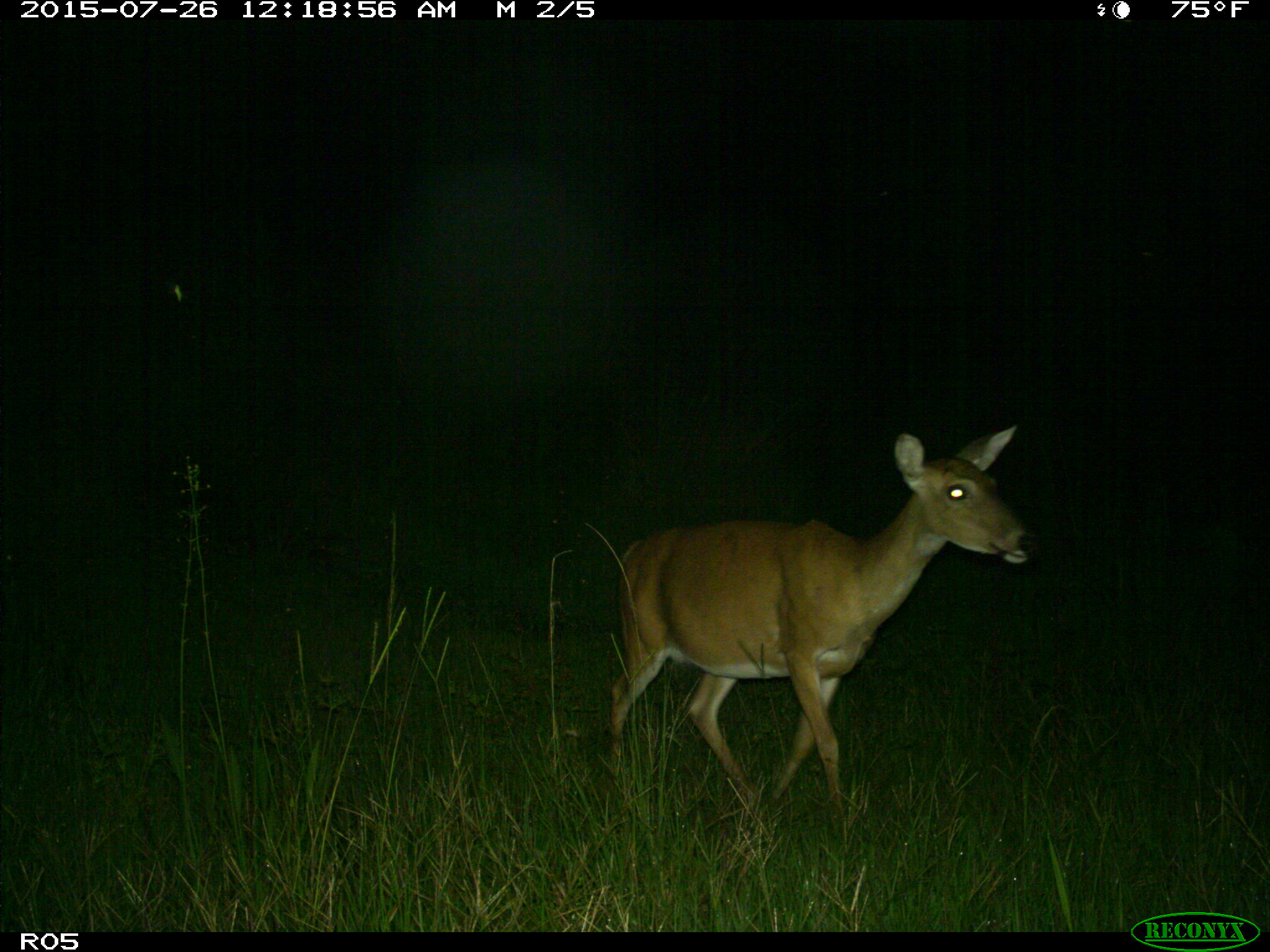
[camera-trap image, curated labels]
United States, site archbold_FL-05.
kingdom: Animalia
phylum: Chordata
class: Mammalia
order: Artiodactyla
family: Cervidae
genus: Odocoileus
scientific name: Odocoileus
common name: deer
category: unidentified deer